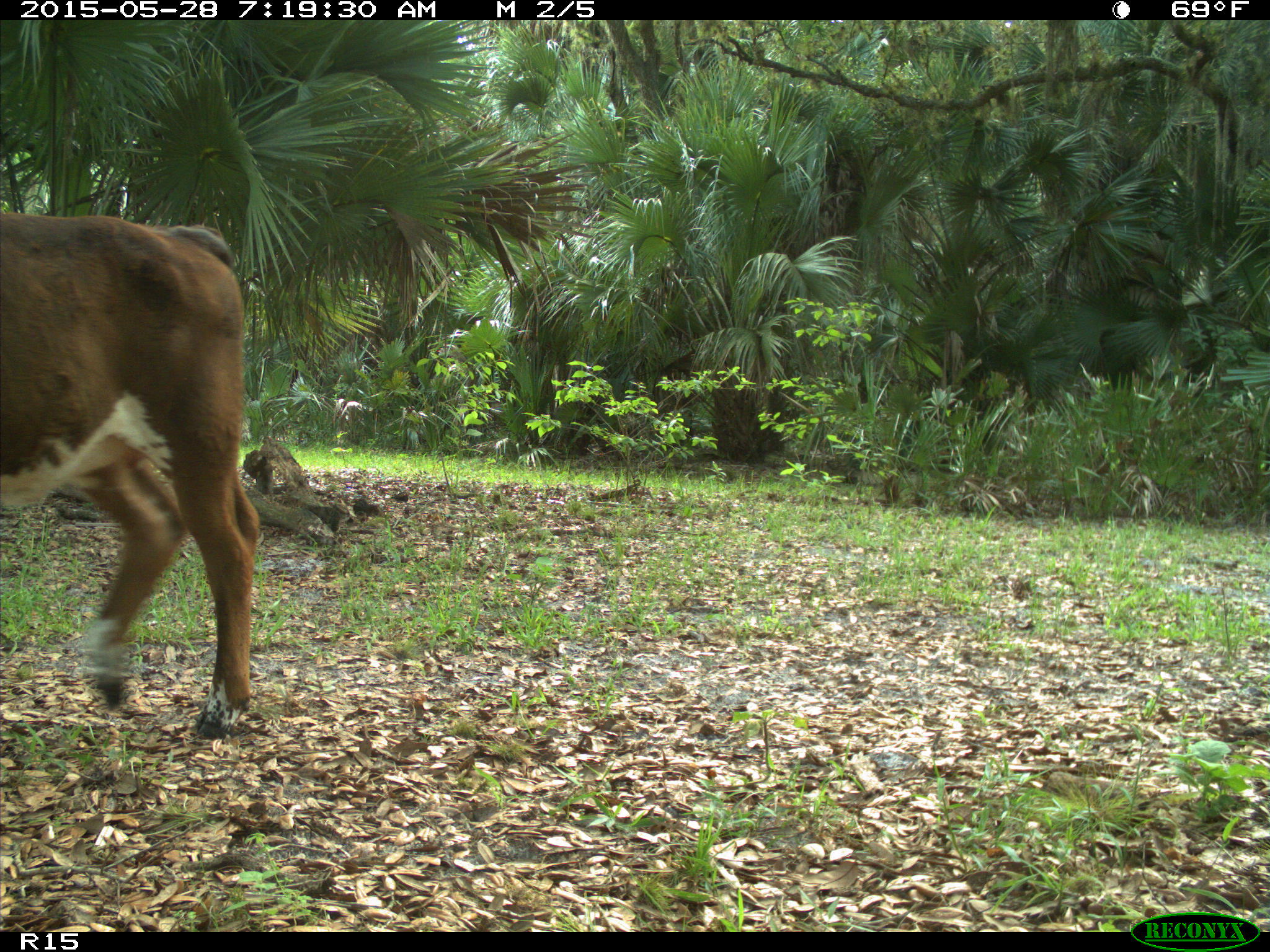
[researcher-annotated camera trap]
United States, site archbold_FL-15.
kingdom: Animalia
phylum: Chordata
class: Mammalia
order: Artiodactyla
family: Bovidae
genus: Bos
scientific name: Bos taurus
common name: domestic cow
Bos taurus (domestic cow).